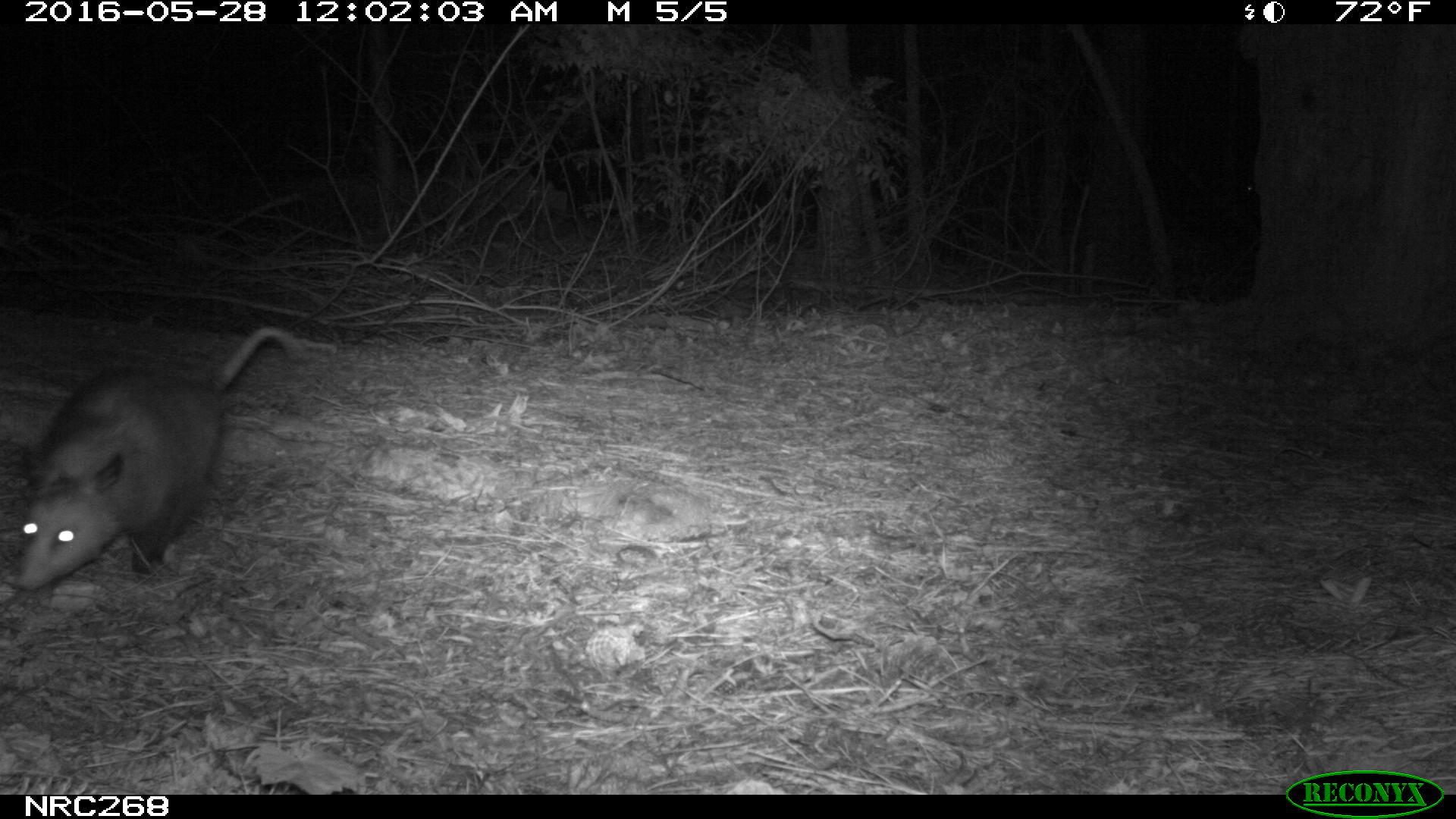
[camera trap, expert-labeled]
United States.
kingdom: Animalia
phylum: Chordata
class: Mammalia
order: Didelphimorphia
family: Didelphidae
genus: Didelphis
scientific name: Didelphis virginiana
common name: virginia opossum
Virginia Opossum (Didelphis virginiana).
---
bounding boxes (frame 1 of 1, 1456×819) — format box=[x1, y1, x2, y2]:
Virginia Opossum: box=[4, 310, 319, 608]